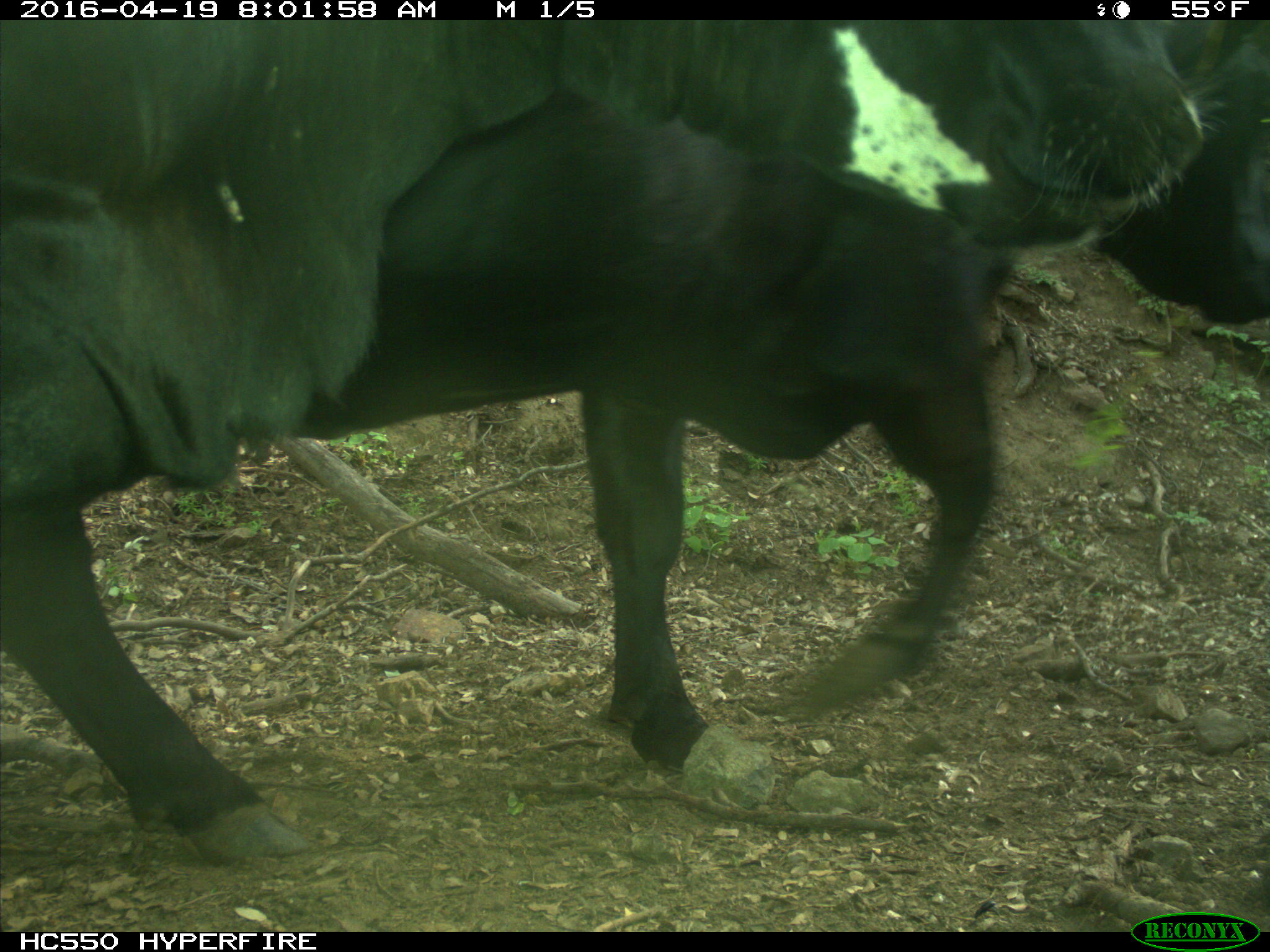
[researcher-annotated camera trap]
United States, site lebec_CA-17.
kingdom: Animalia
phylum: Chordata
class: Mammalia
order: Artiodactyla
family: Bovidae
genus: Bos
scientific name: Bos taurus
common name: domestic cow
Bos taurus (domestic cow).